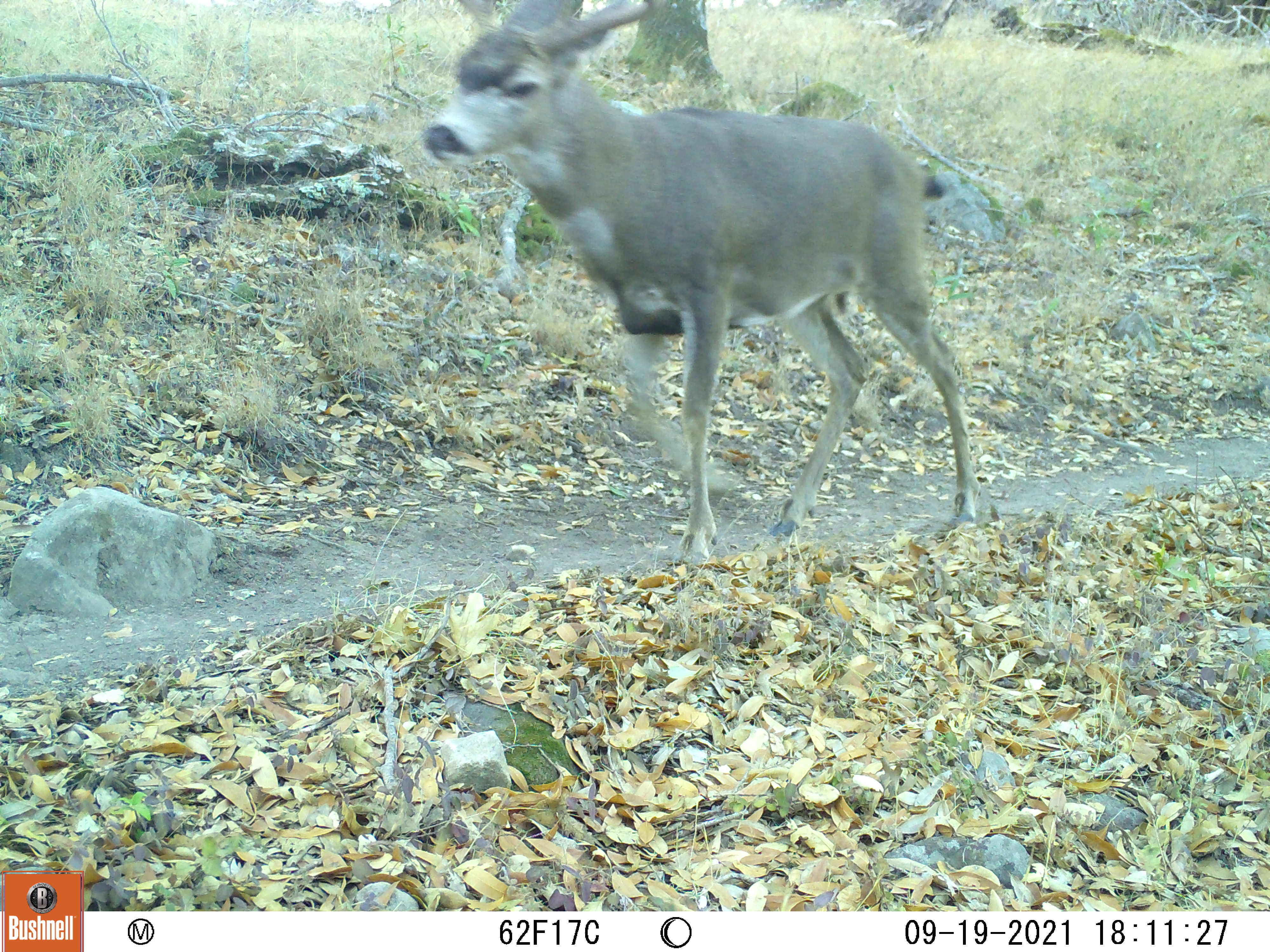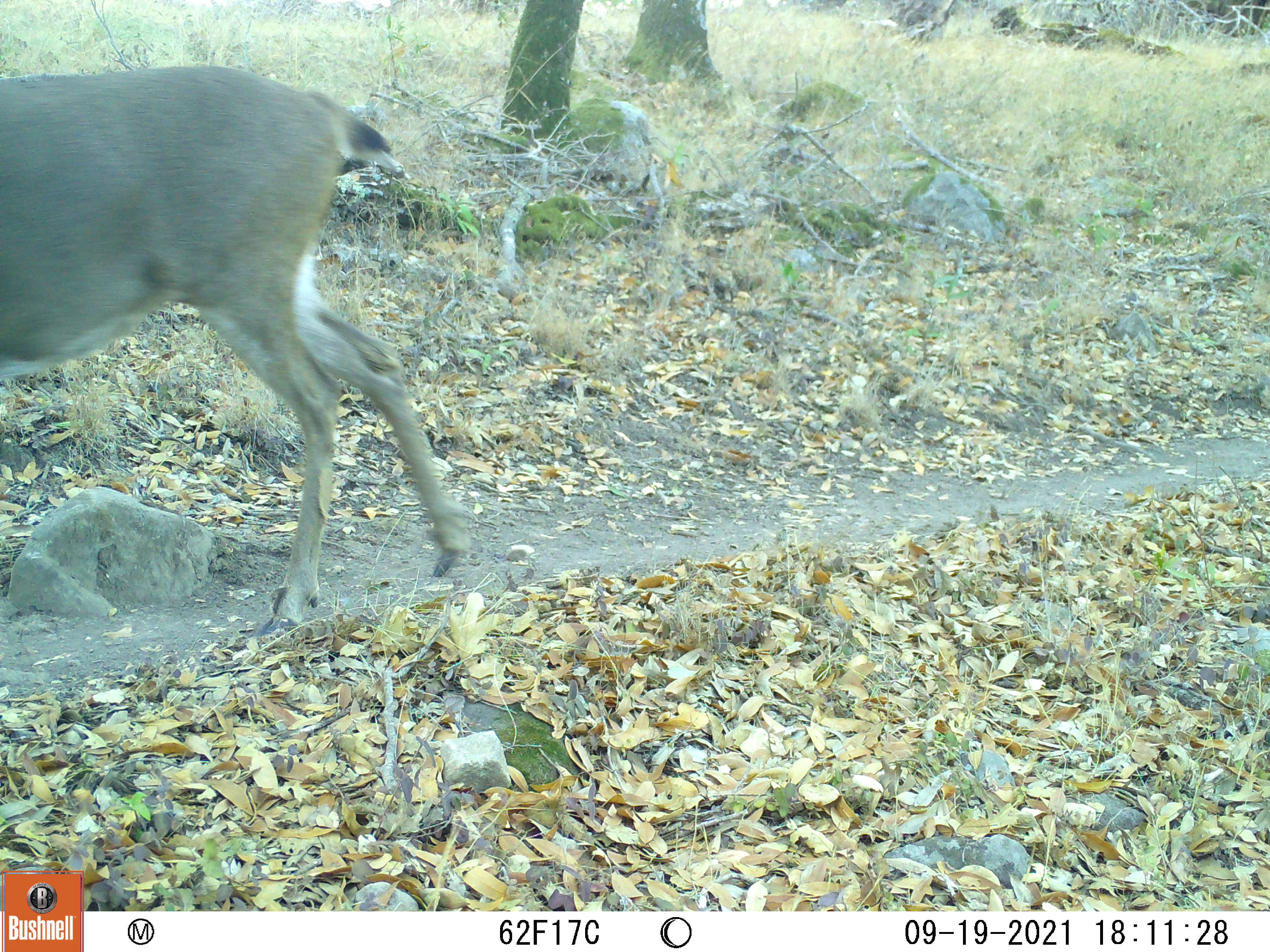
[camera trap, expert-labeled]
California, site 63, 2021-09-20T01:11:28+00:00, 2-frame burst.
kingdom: Animalia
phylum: Chordata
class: Mammalia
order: Artiodactyla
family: Cervidae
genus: Odocoileus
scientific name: Odocoileus hemionus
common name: mule deer